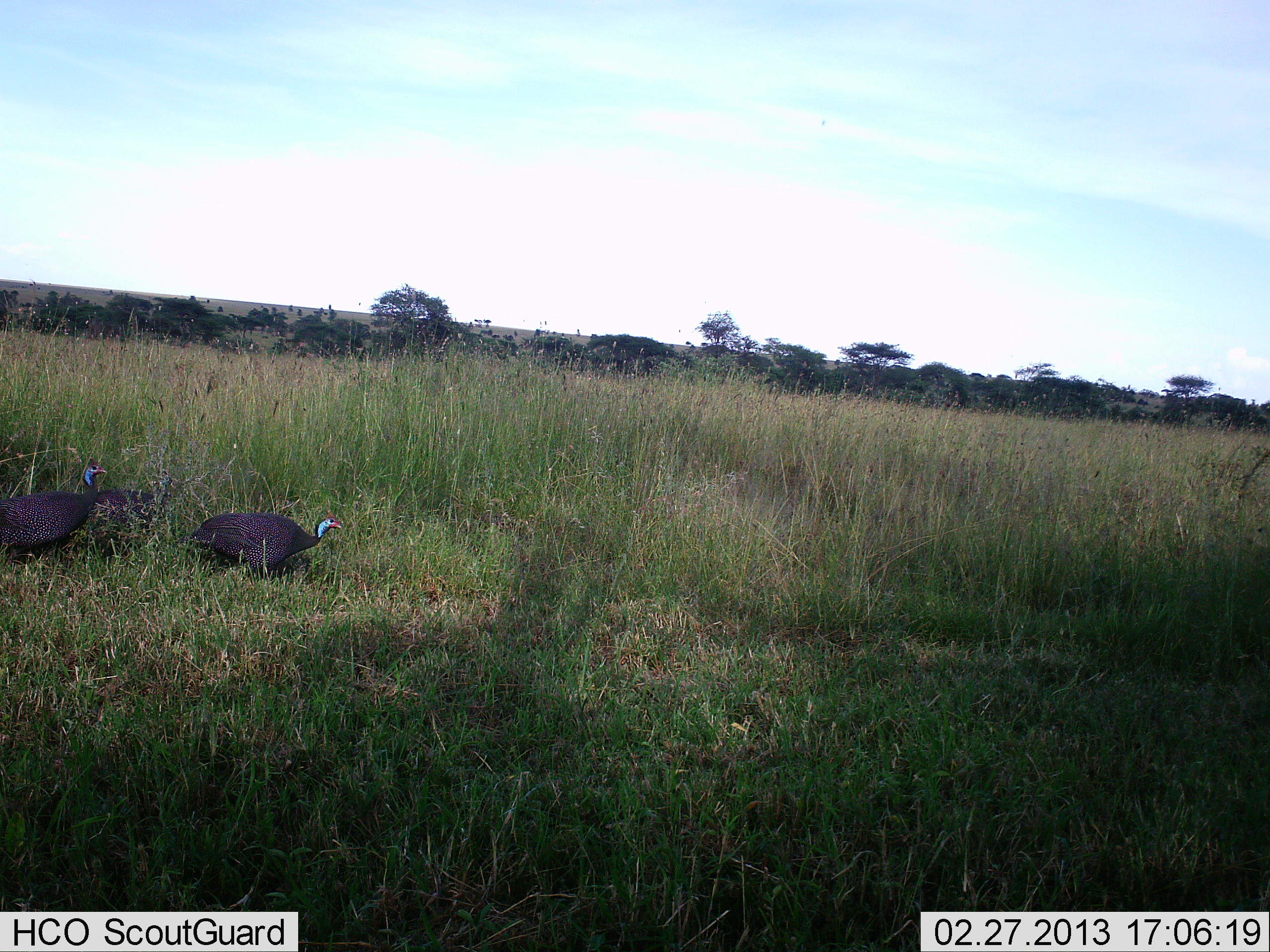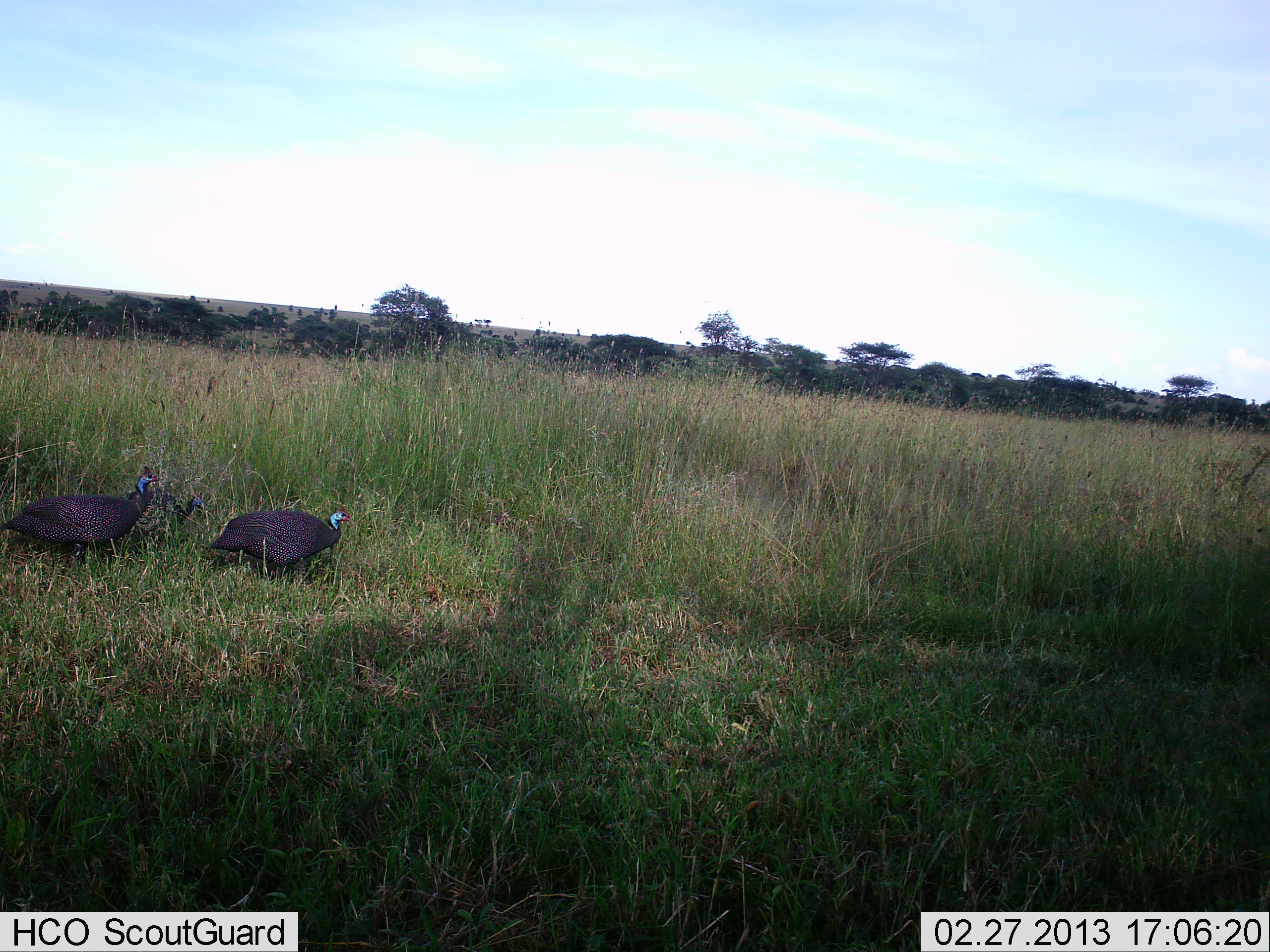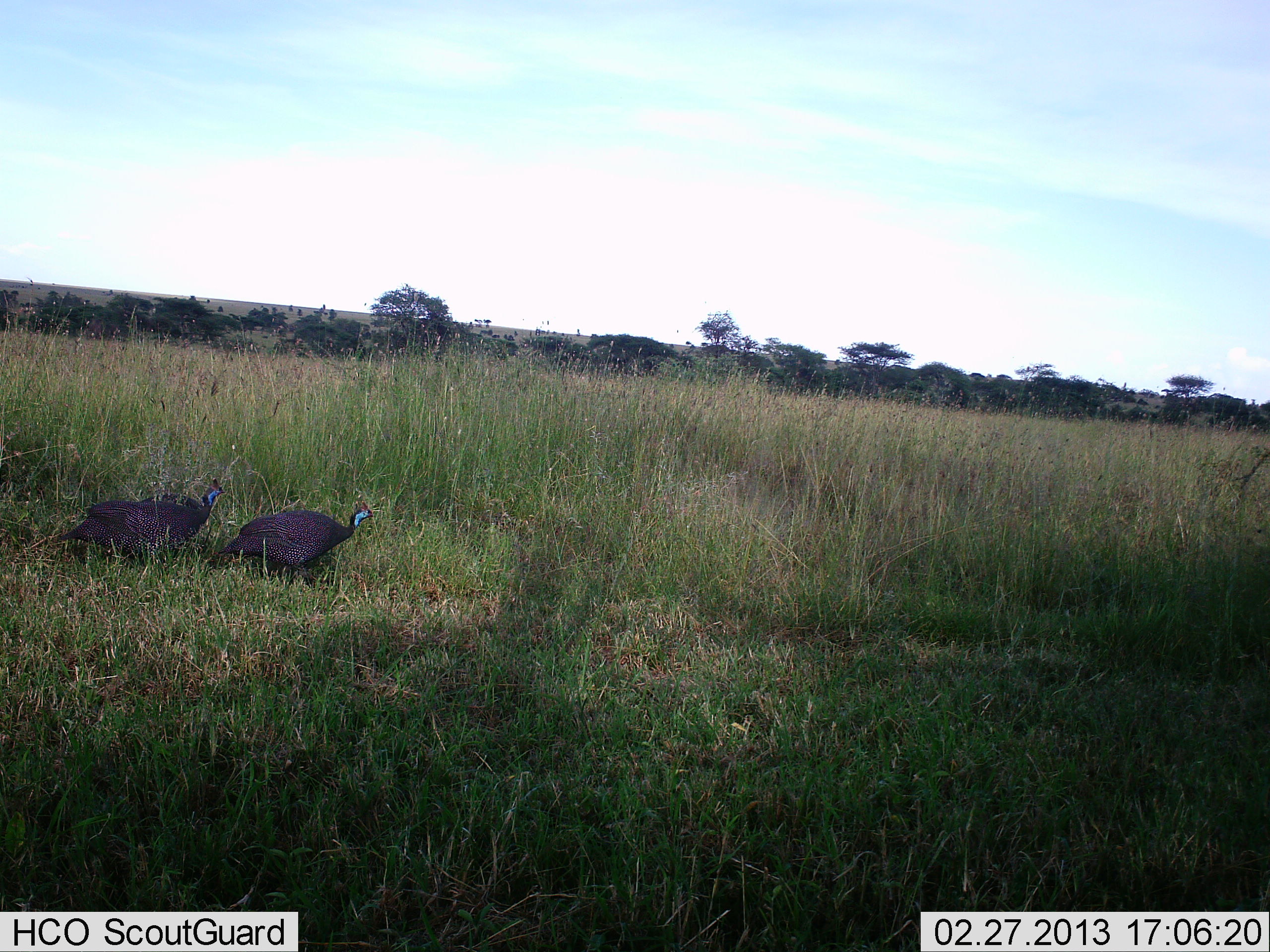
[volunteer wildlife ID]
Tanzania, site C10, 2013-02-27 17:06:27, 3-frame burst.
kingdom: Animalia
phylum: Chordata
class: Aves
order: Galliformes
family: Numididae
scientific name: Numididae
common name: guinea fowl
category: guineafowl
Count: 3.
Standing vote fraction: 4%.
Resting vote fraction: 0%.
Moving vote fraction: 96%.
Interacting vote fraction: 0%.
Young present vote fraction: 0%.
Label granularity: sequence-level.